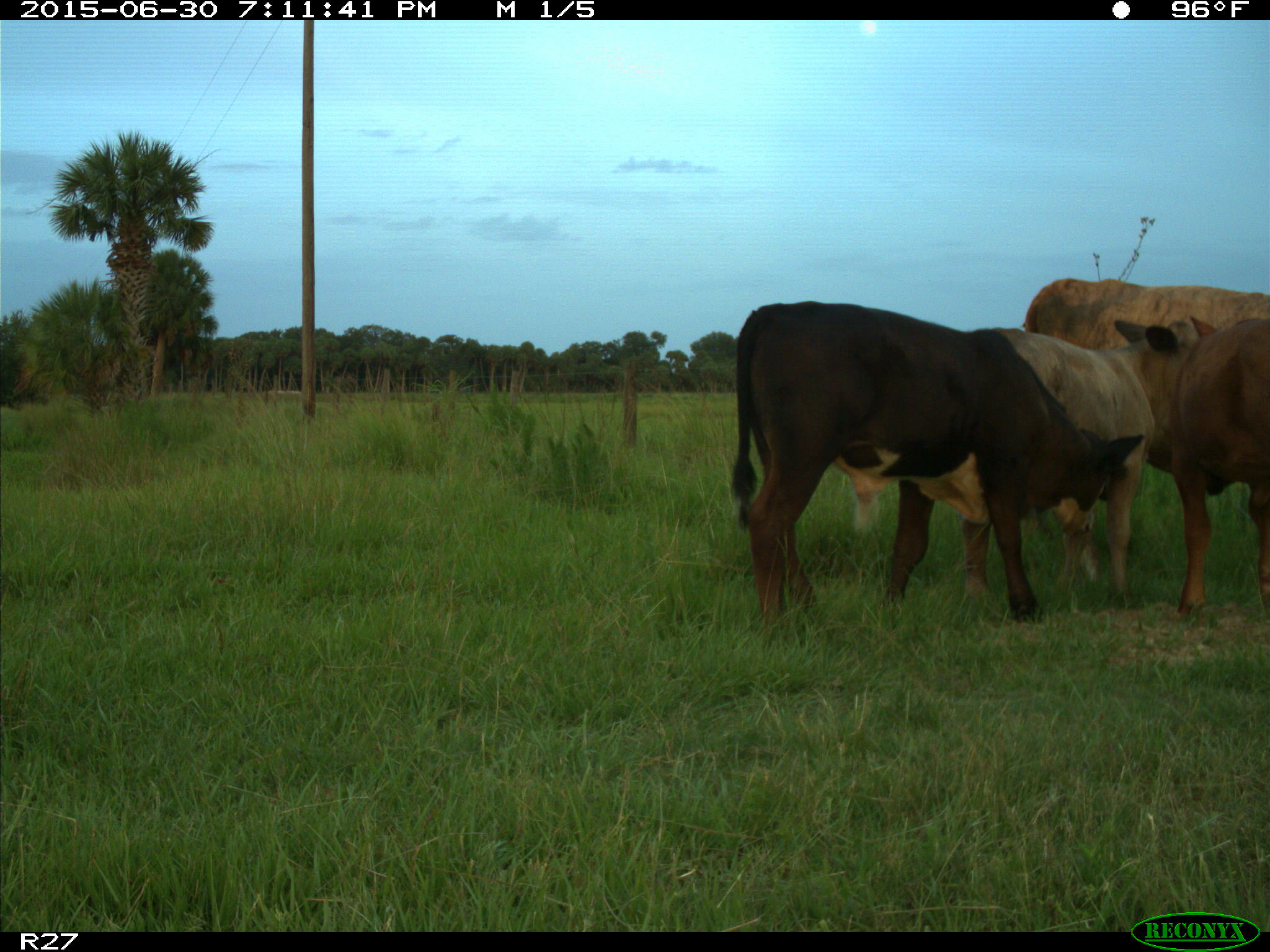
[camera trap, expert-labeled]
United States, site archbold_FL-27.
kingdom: Animalia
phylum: Chordata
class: Mammalia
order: Artiodactyla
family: Bovidae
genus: Bos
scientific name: Bos taurus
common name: domestic cow